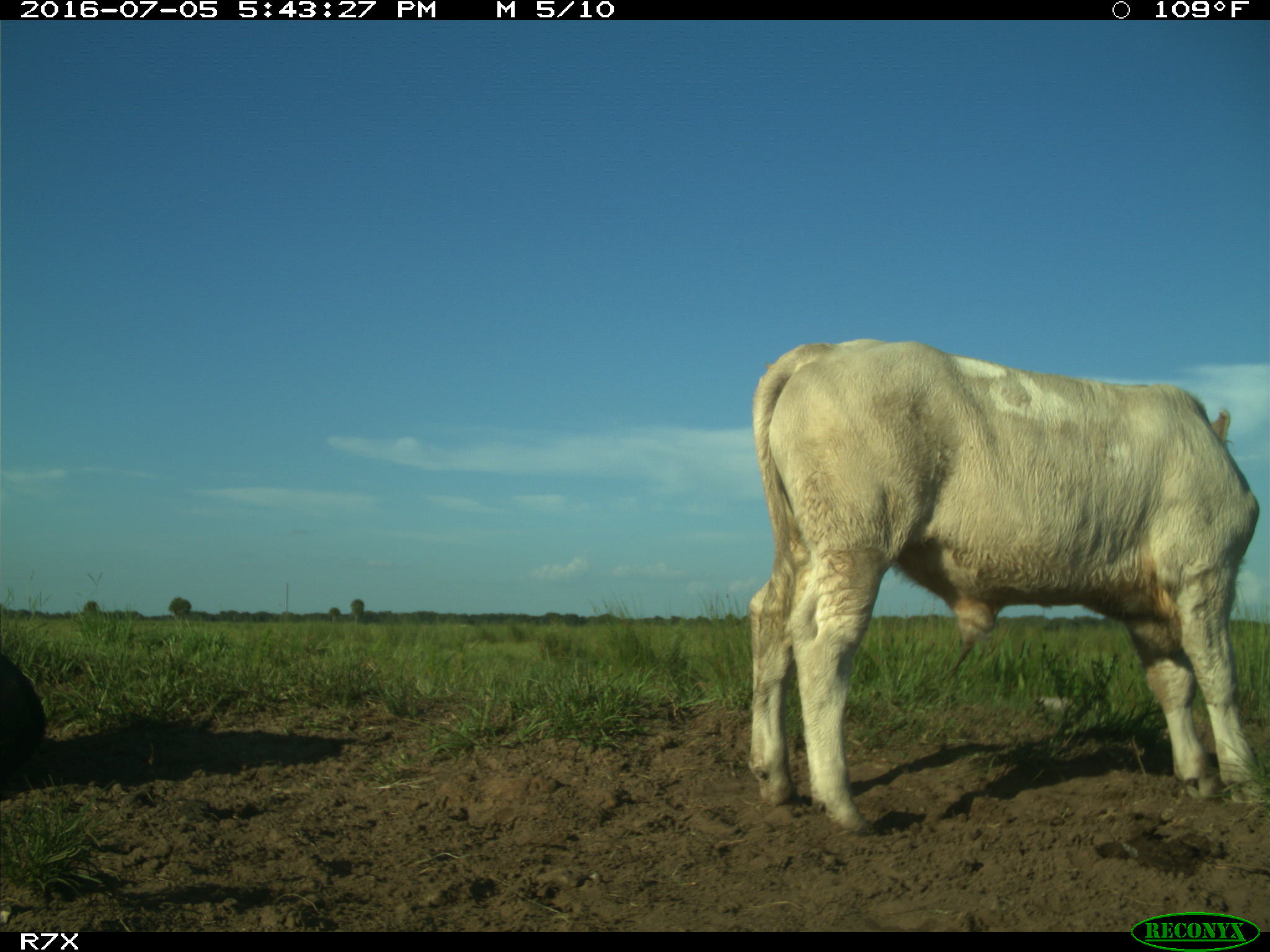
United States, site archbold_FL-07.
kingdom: Animalia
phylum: Chordata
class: Mammalia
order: Artiodactyla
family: Bovidae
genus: Bos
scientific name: Bos taurus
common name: domestic cow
Bos taurus (domestic cow).